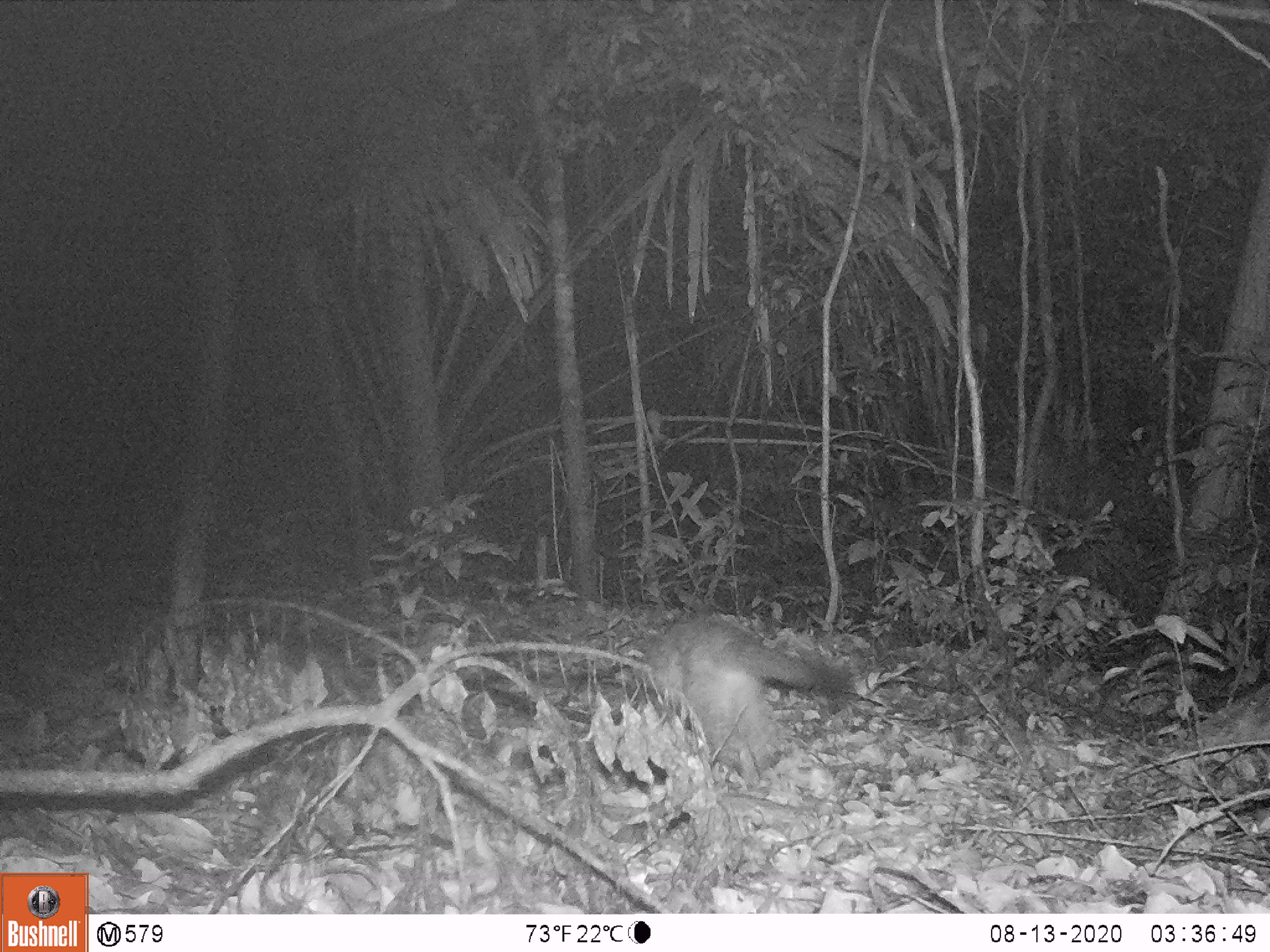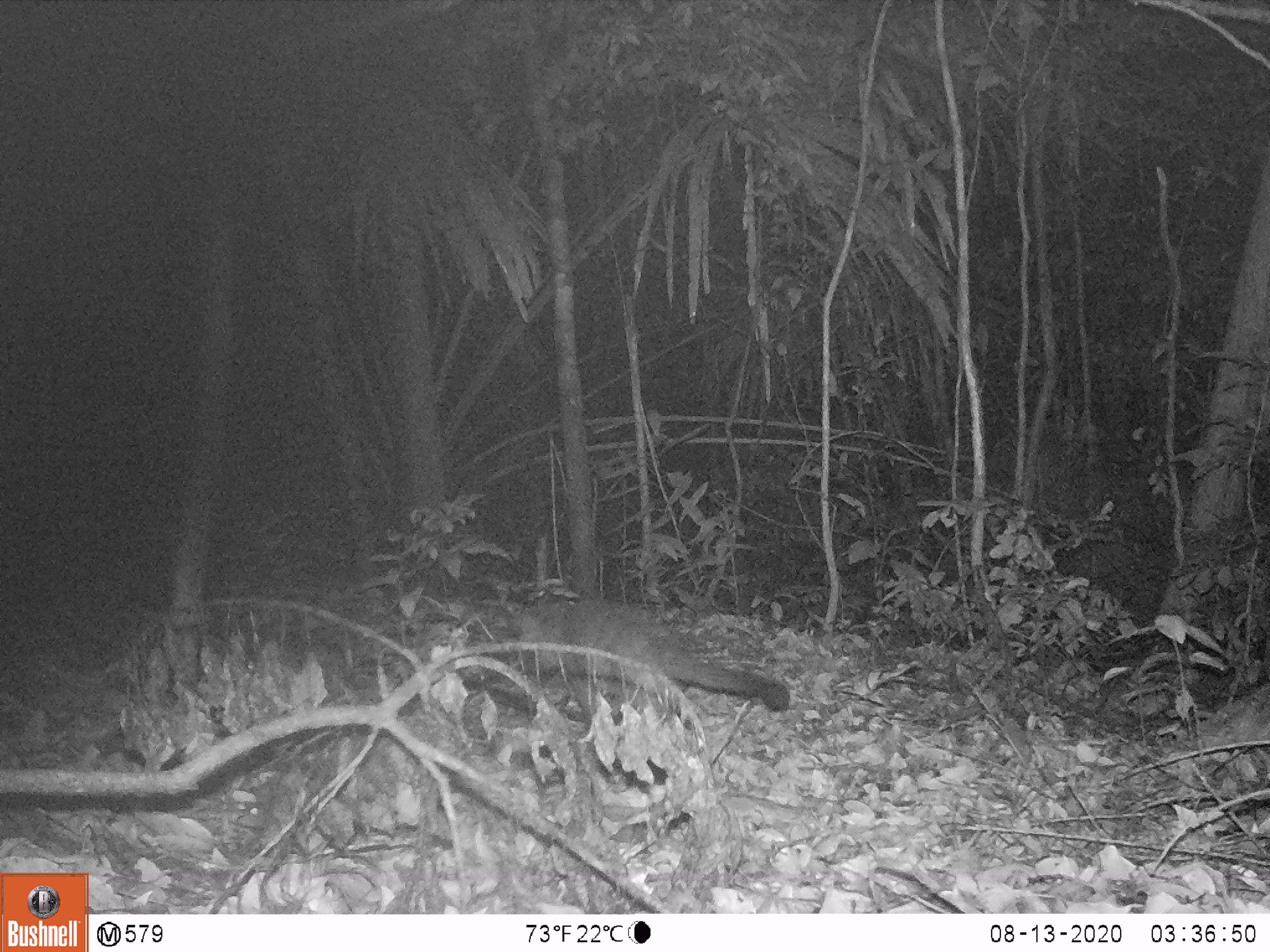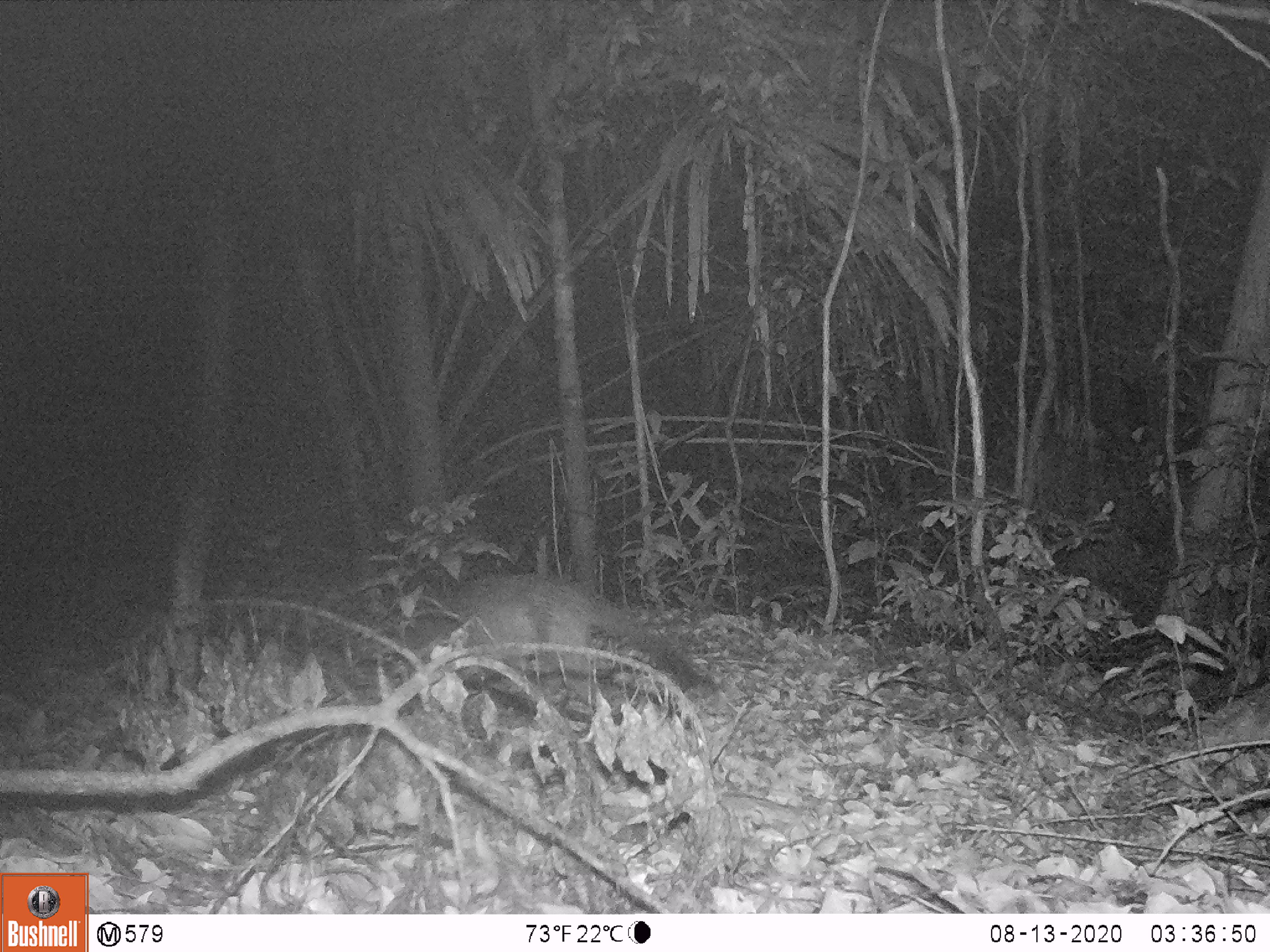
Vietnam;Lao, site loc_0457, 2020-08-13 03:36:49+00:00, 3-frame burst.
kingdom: Animalia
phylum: Chordata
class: Mammalia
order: Carnivora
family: Viverridae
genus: Paguma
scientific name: Paguma larvata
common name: masked palm civet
Masked palm civet (Paguma larvata). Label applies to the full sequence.